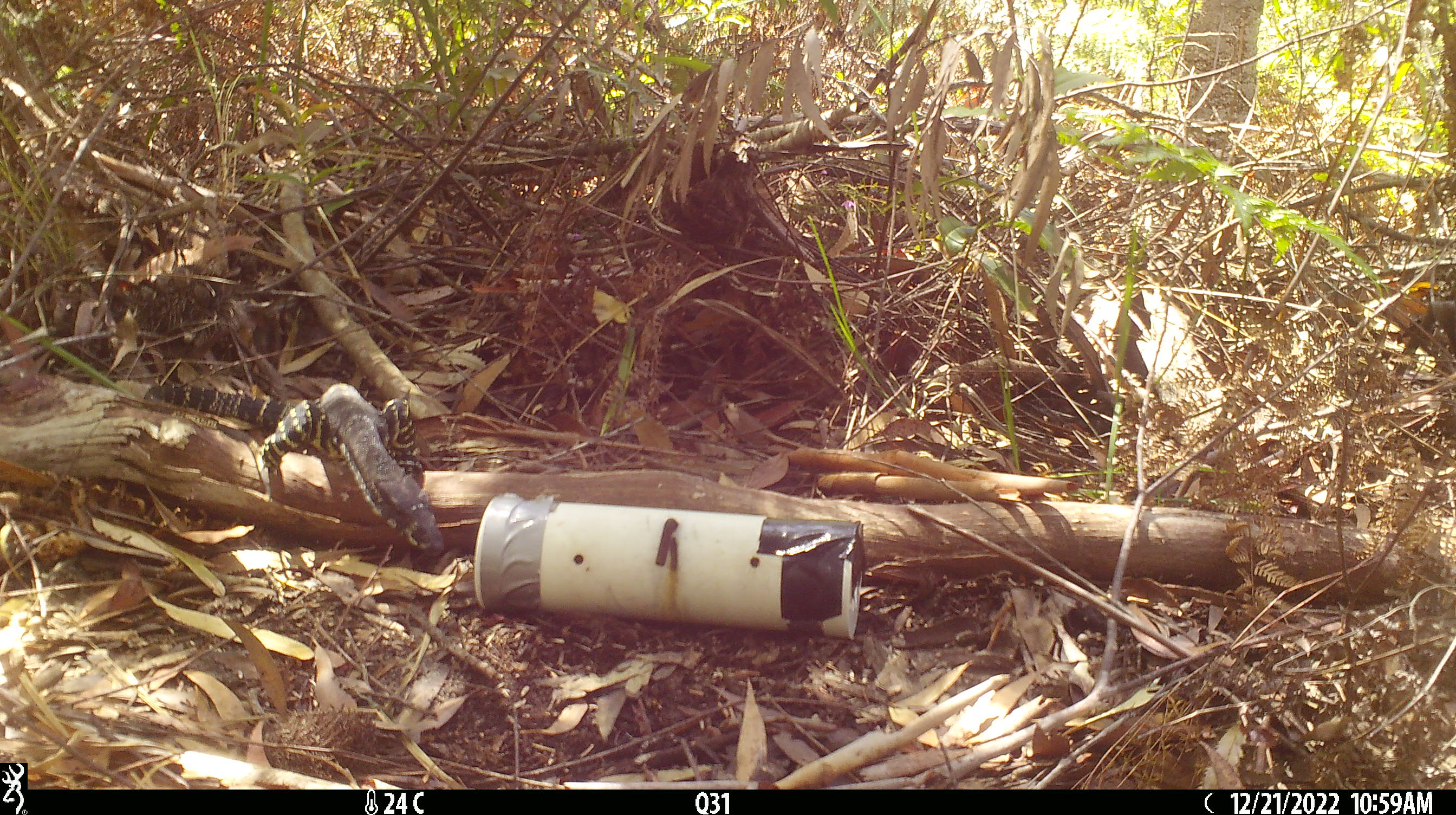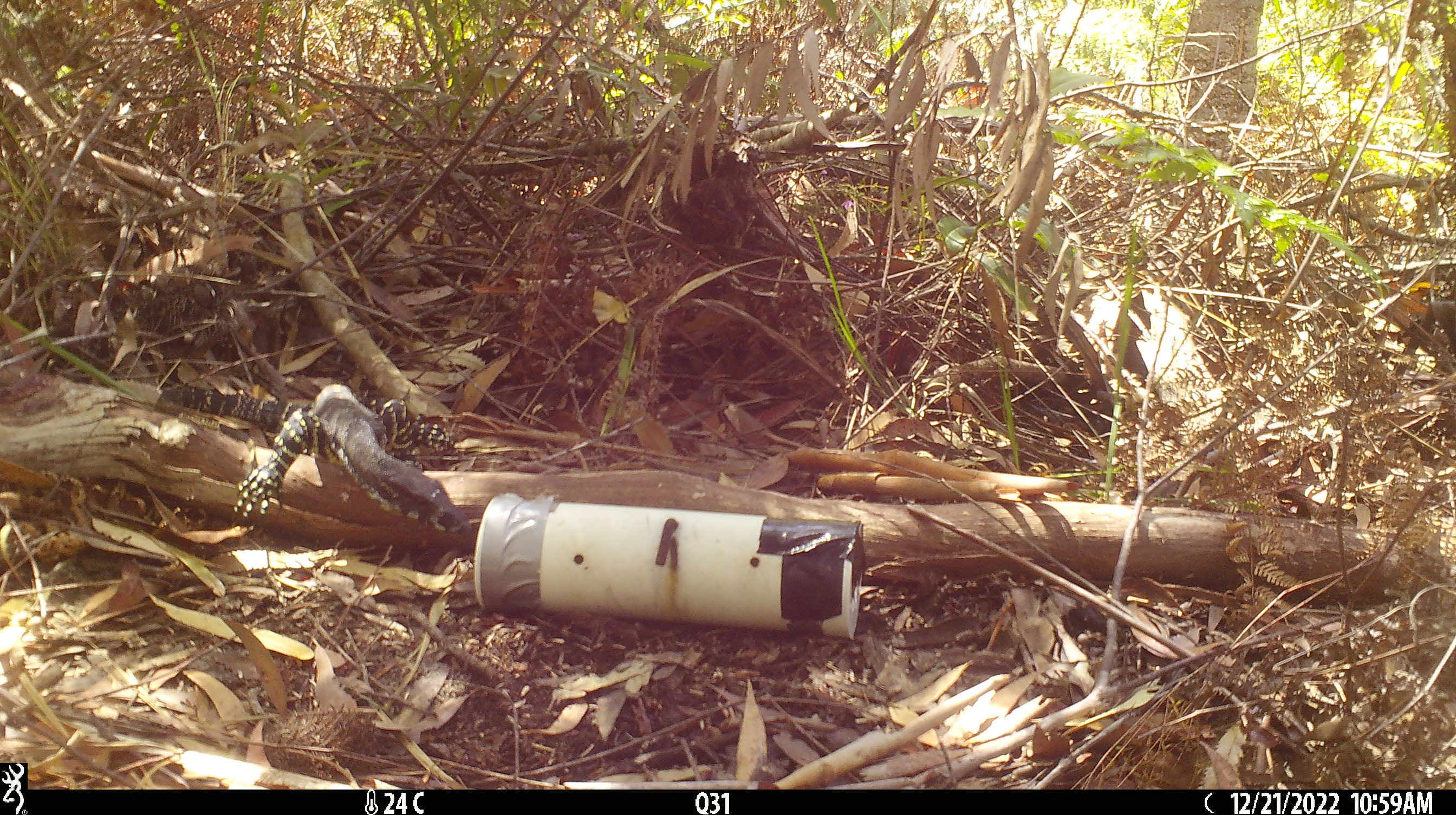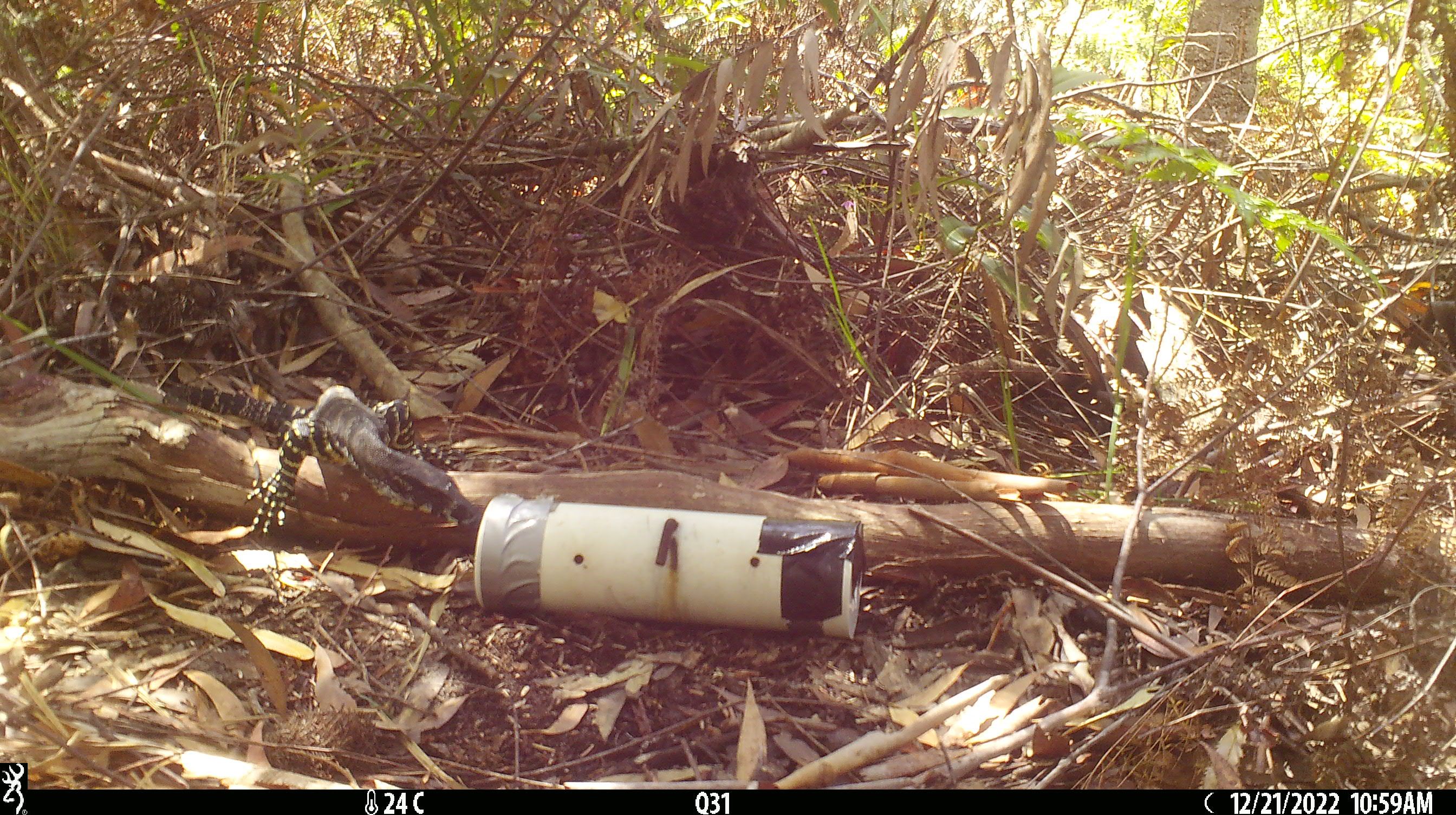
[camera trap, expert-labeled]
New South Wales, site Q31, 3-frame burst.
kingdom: Animalia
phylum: Chordata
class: Reptilia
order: Squamata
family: Varanidae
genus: Varanus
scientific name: Varanus varius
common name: lace monitor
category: goanna